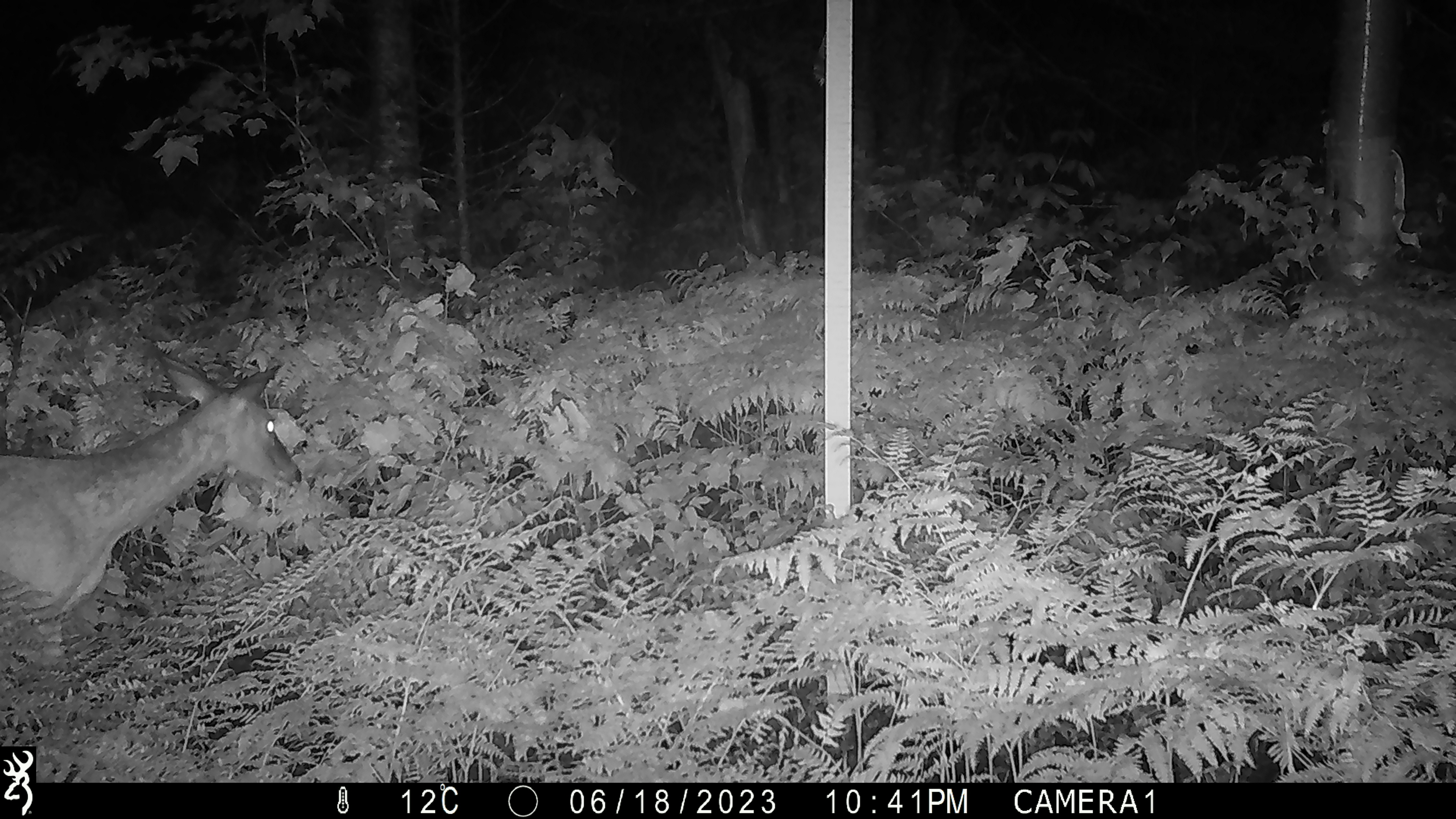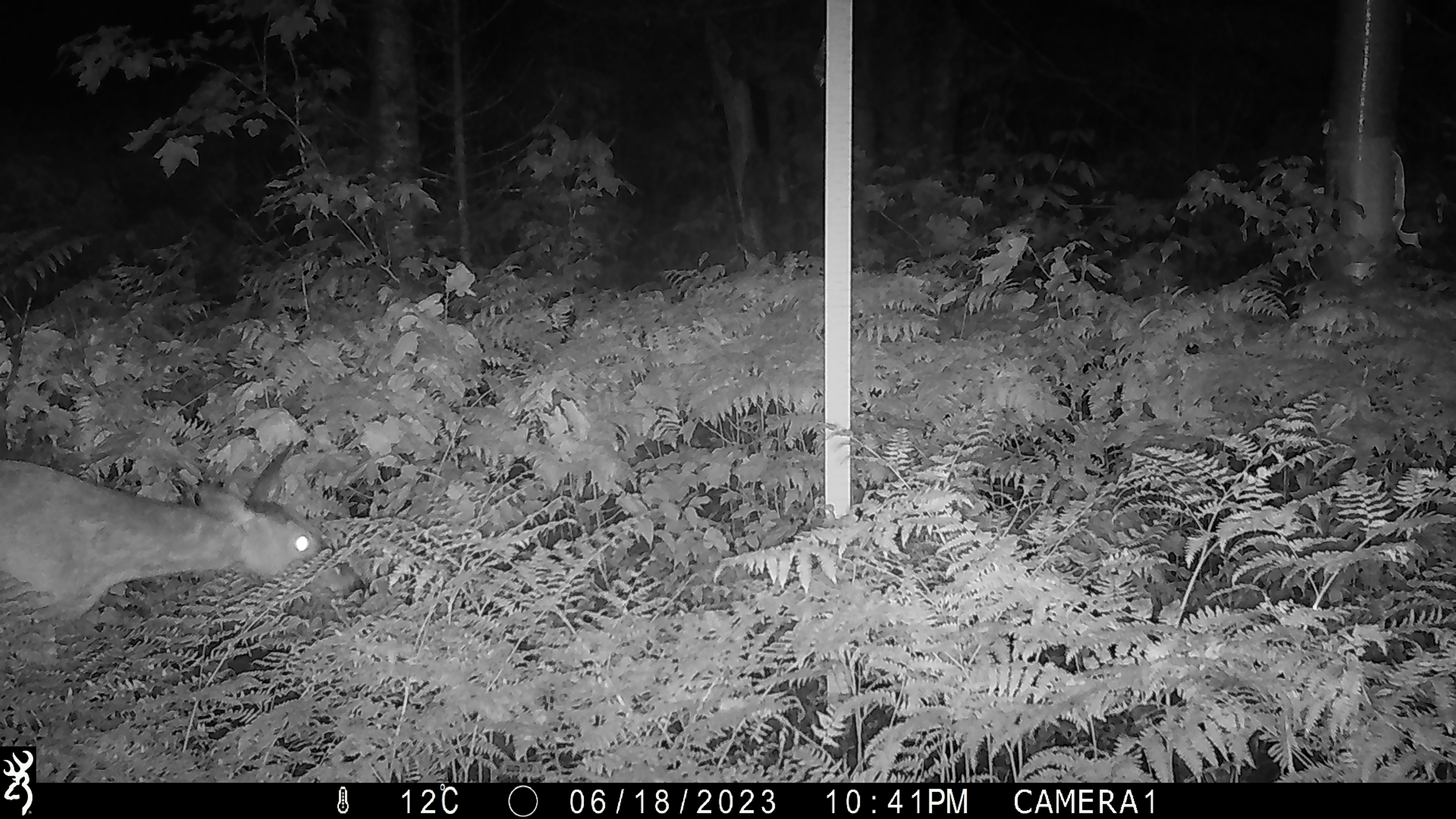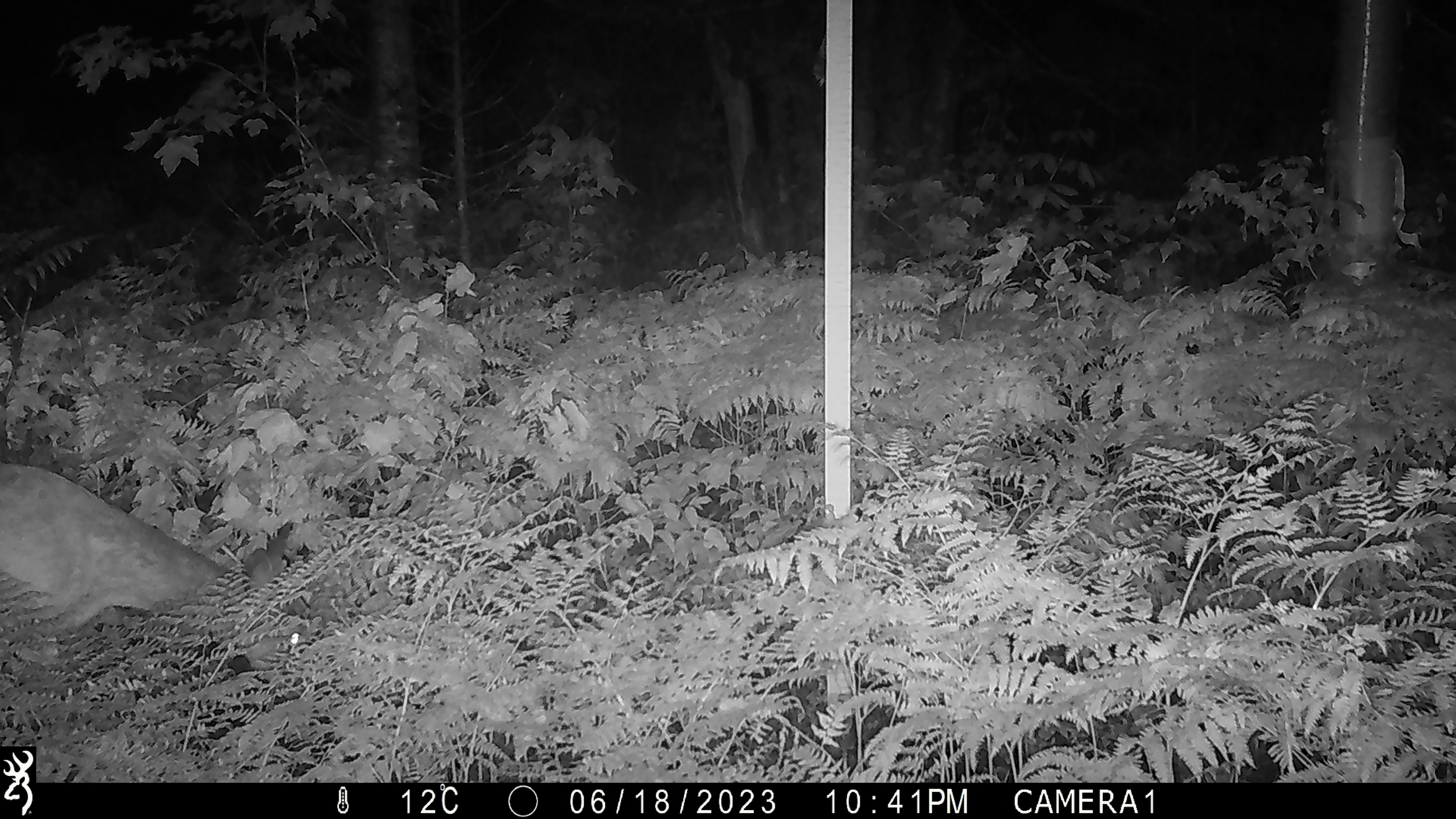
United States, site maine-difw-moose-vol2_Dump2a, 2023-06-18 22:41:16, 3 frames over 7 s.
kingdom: Animalia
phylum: Chordata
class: Mammalia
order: Artiodactyla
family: Cervidae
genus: Odocoileus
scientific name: Odocoileus virginianus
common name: white-tailed deer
White-tailed deer (Odocoileus virginianus).